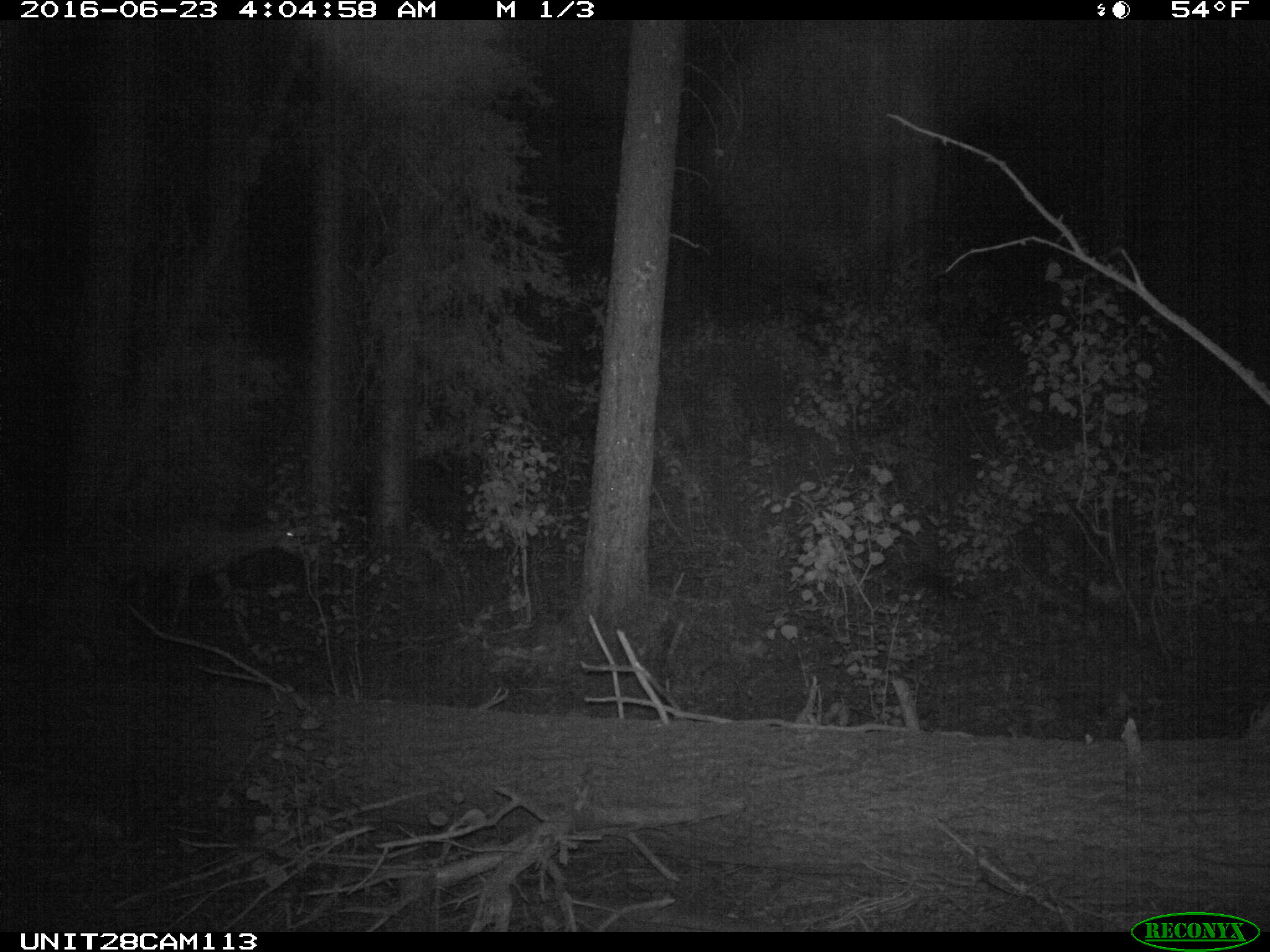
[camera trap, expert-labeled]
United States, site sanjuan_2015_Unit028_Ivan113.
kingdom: Animalia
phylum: Chordata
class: Mammalia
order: Artiodactyla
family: Cervidae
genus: Odocoileus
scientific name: Odocoileus hemionus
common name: mule deer